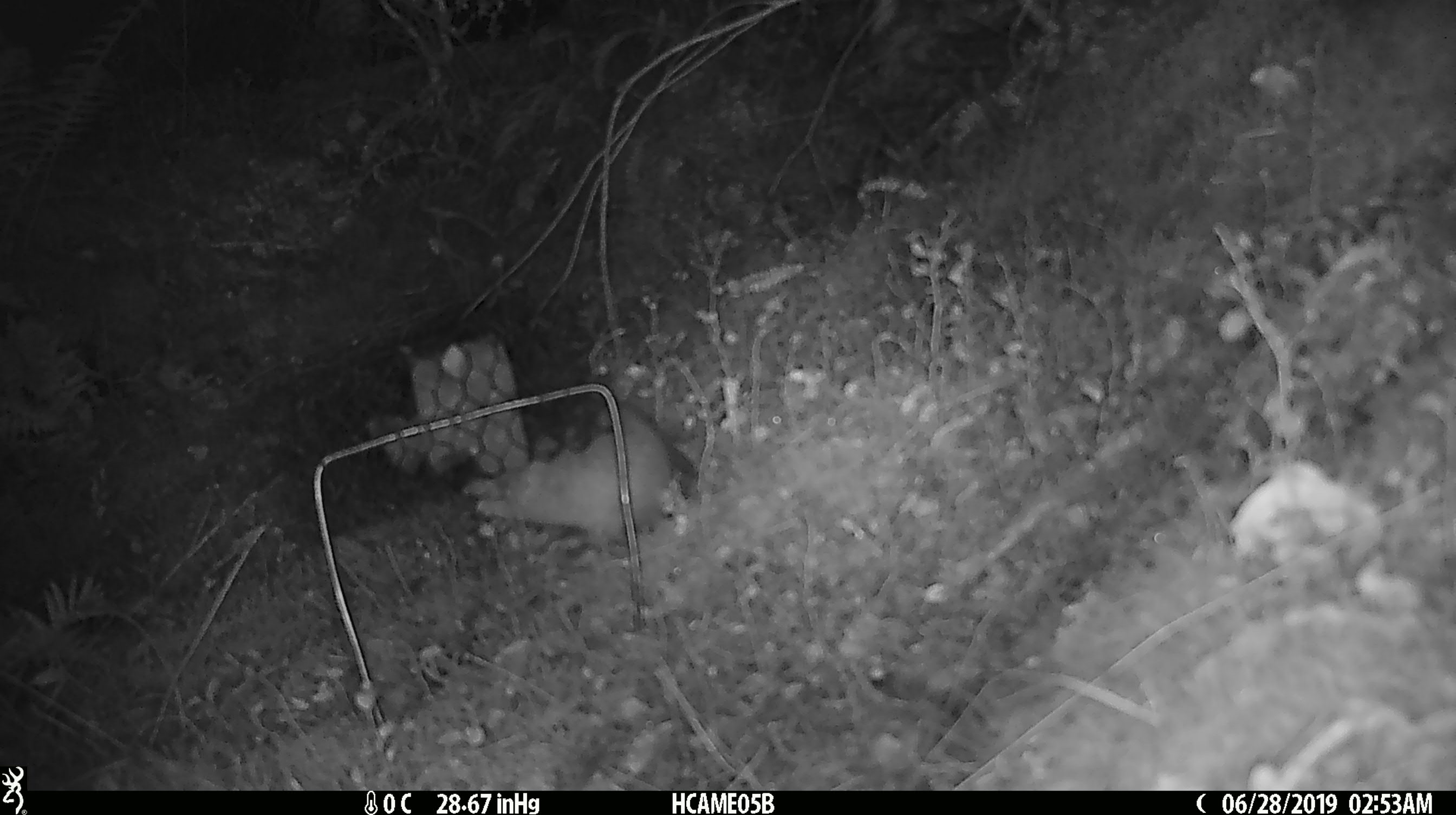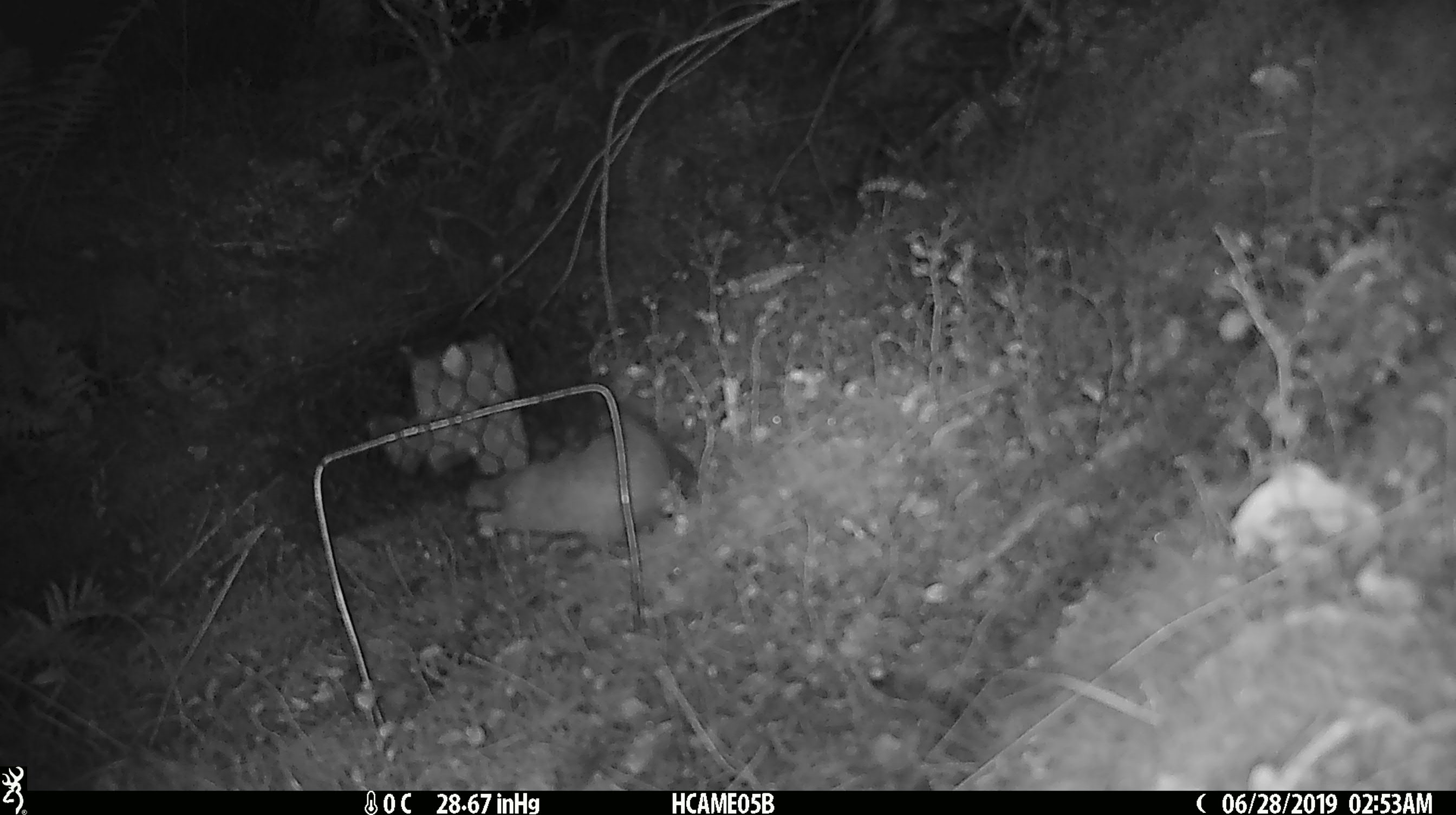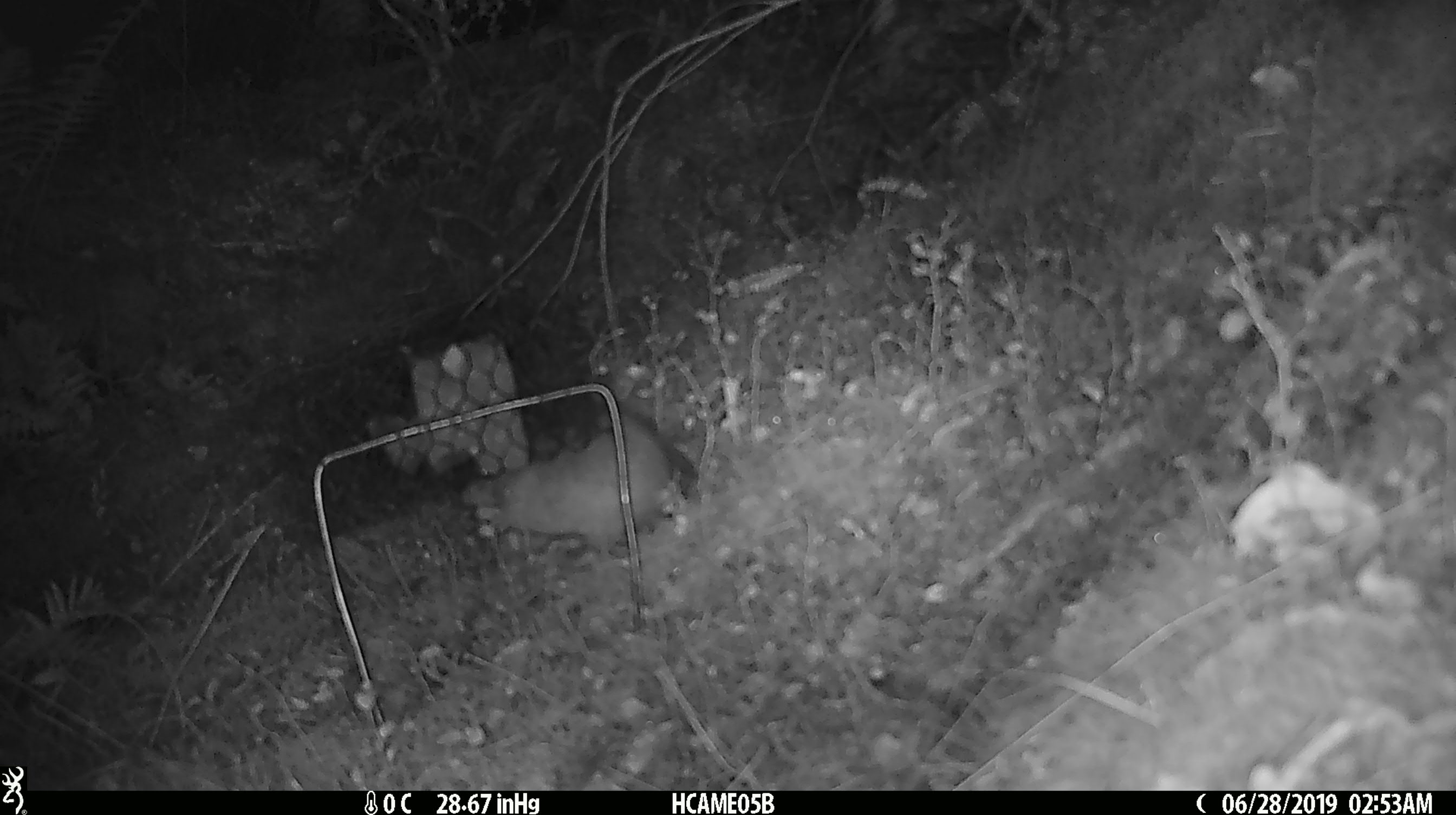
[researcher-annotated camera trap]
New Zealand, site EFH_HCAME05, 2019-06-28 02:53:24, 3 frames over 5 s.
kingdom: Animalia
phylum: Chordata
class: Mammalia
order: Rodentia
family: Muridae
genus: Rattus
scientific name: Rattus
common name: rat